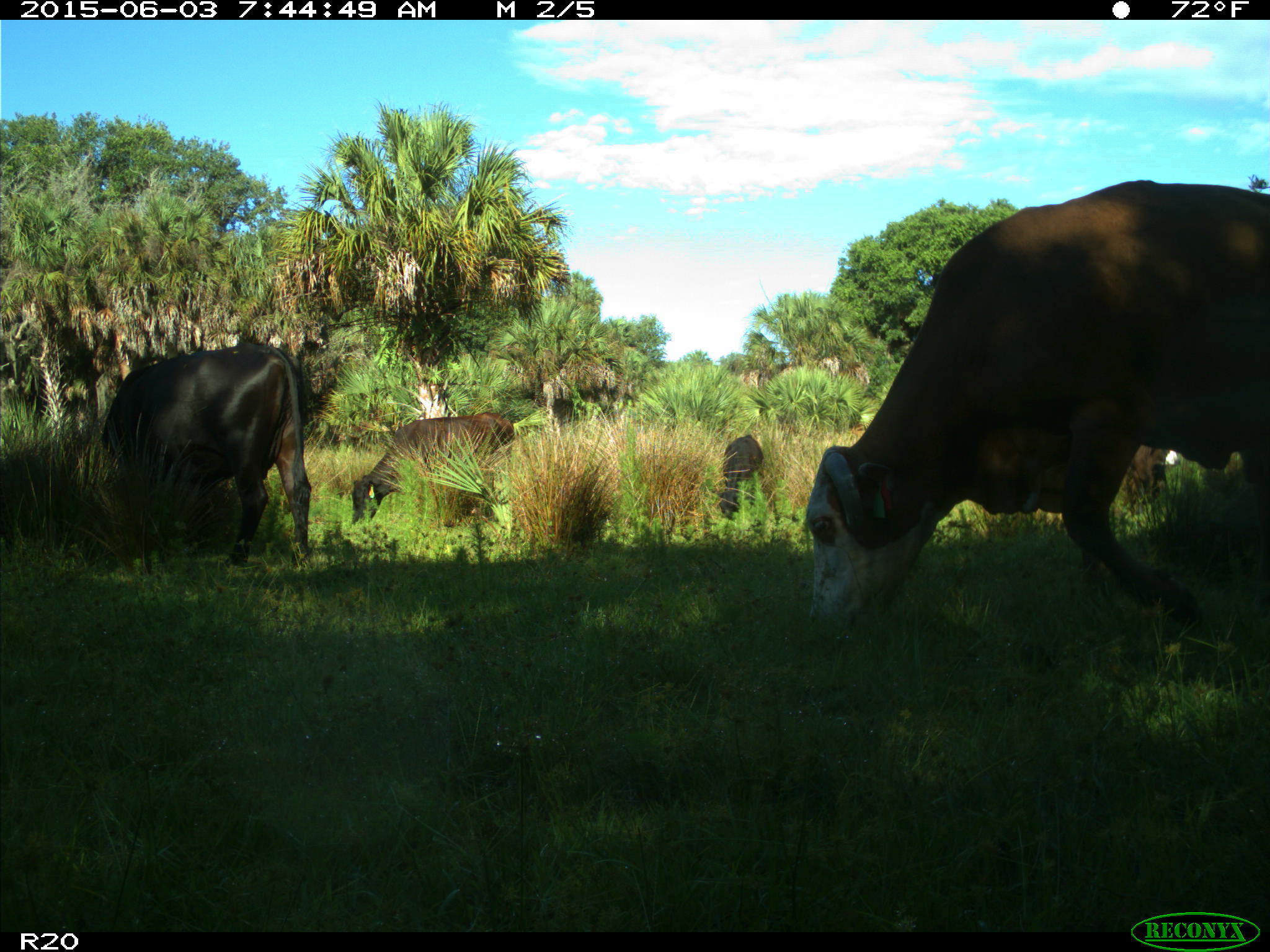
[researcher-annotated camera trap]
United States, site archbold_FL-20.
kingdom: Animalia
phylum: Chordata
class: Mammalia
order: Artiodactyla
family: Bovidae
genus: Bos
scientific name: Bos taurus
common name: domestic cow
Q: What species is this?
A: Bos taurus (domestic cow).